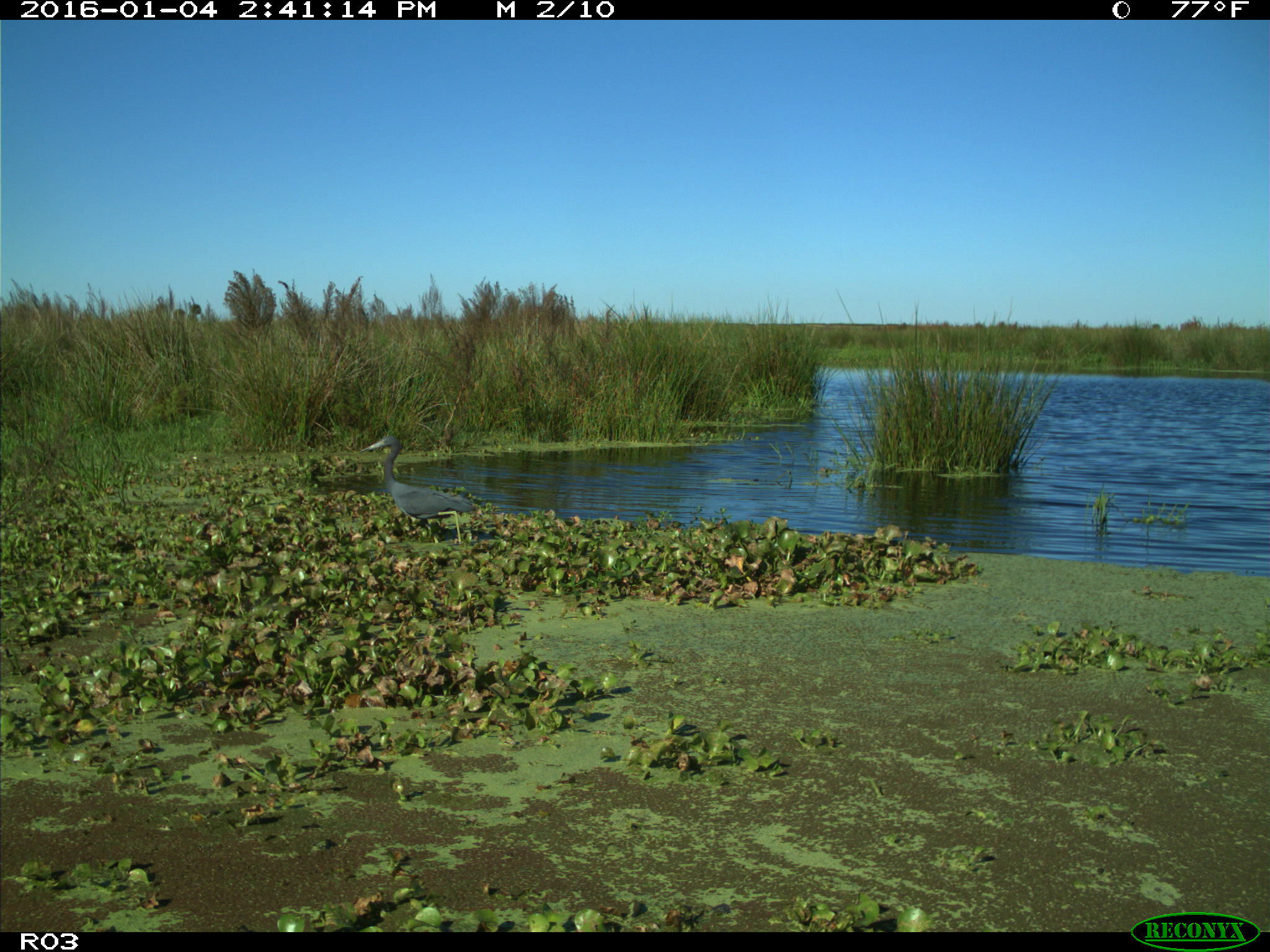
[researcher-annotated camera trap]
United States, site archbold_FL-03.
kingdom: Animalia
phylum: Chordata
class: Aves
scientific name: Aves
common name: birds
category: unidentified bird